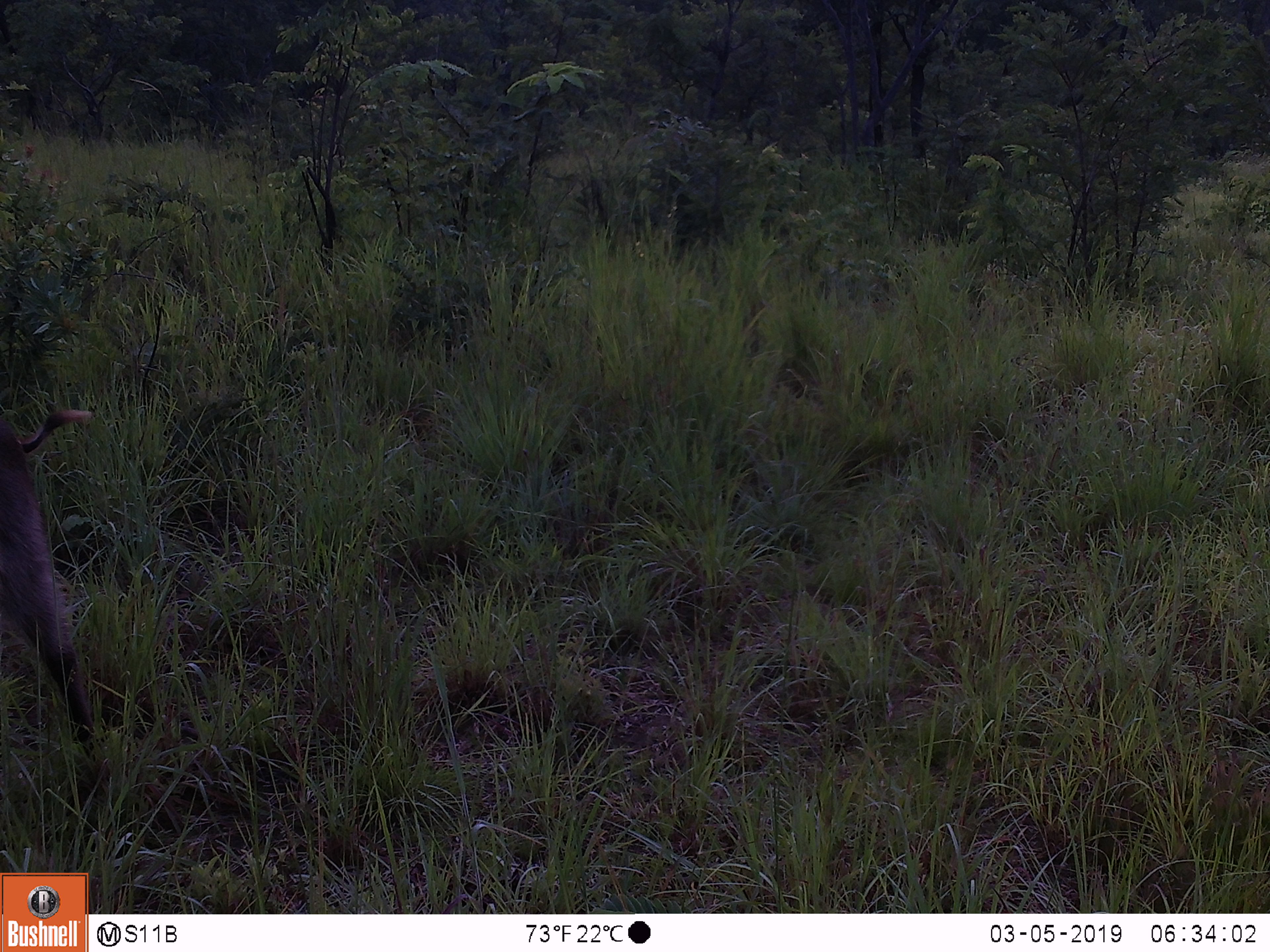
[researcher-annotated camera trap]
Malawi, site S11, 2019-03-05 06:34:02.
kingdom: Animalia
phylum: Chordata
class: Mammalia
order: Artiodactyla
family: Bovidae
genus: Kobus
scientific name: Kobus ellipsiprymnus ellipsiprymnus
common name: common waterbuck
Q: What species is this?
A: Common waterbuck (Kobus ellipsiprymnus ellipsiprymnus).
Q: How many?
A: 1.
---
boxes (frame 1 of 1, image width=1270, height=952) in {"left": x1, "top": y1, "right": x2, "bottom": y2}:
common waterbuck: {"left": 0, "top": 371, "right": 94, "bottom": 750}